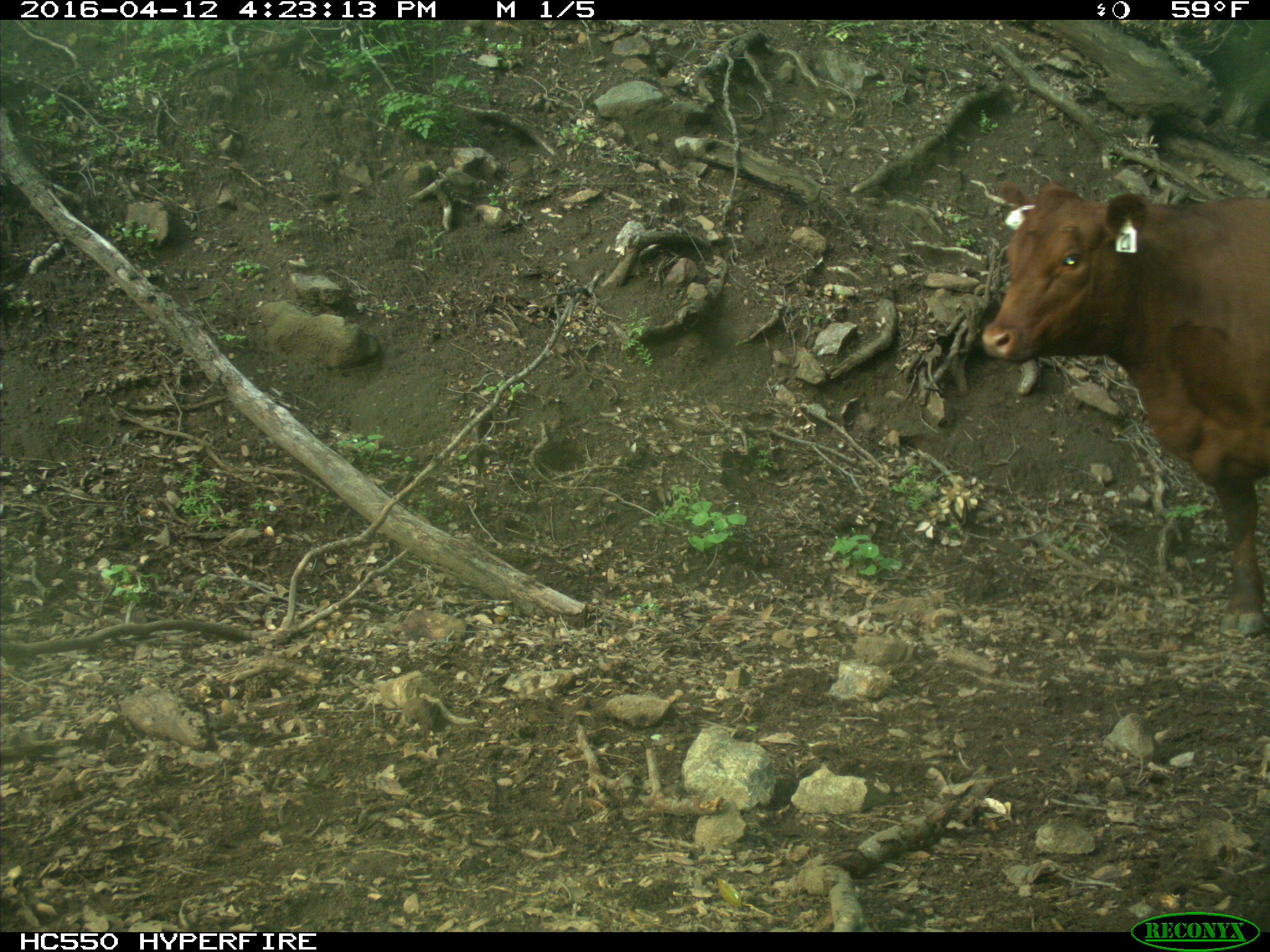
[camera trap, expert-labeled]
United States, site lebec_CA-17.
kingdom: Animalia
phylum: Chordata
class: Mammalia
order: Artiodactyla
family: Bovidae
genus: Bos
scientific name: Bos taurus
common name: domestic cow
Bos taurus (domestic cow).